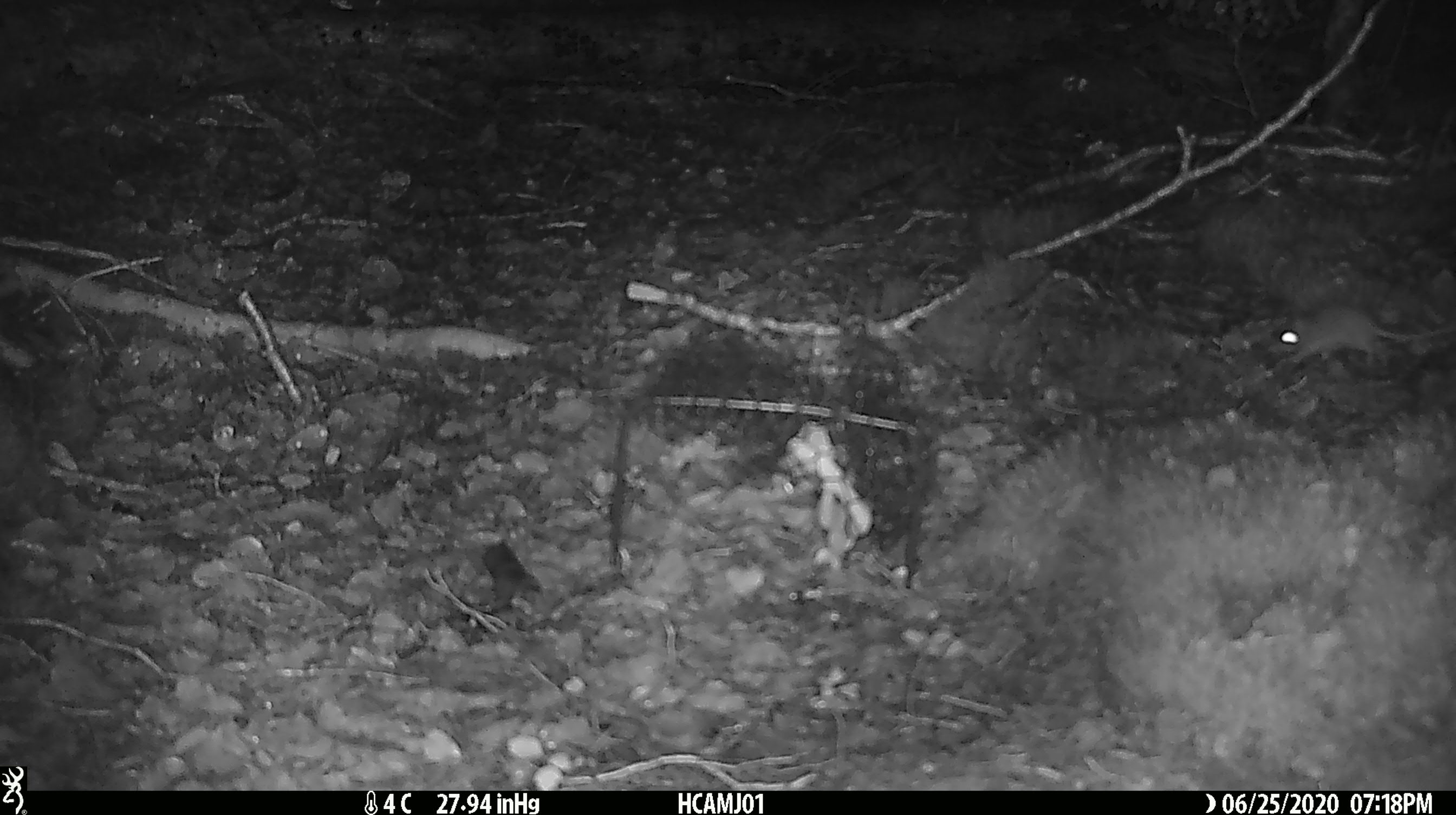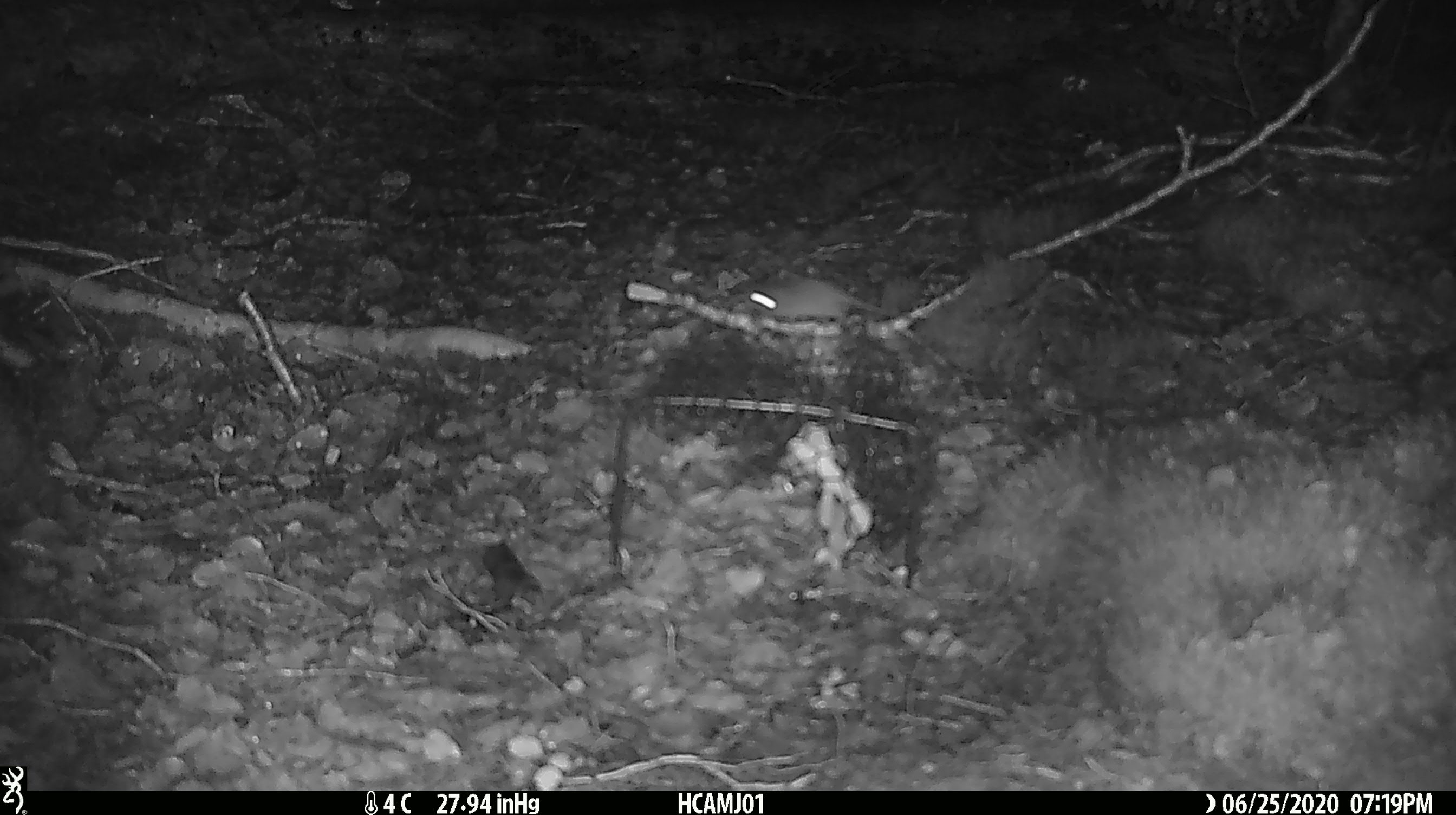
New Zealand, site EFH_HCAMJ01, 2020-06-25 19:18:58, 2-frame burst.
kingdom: Animalia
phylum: Chordata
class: Mammalia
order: Rodentia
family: Muridae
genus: Mus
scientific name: Mus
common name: mouse